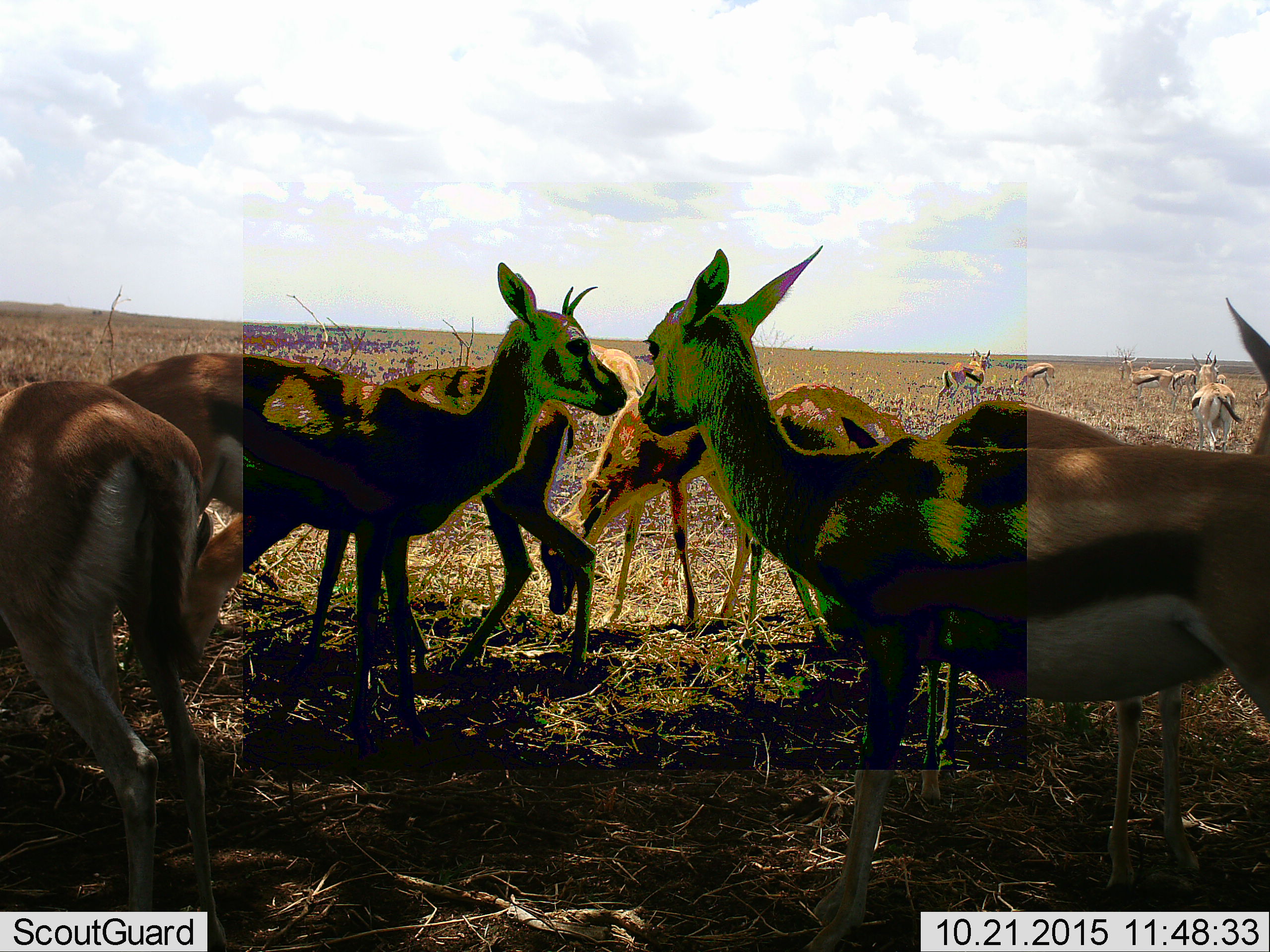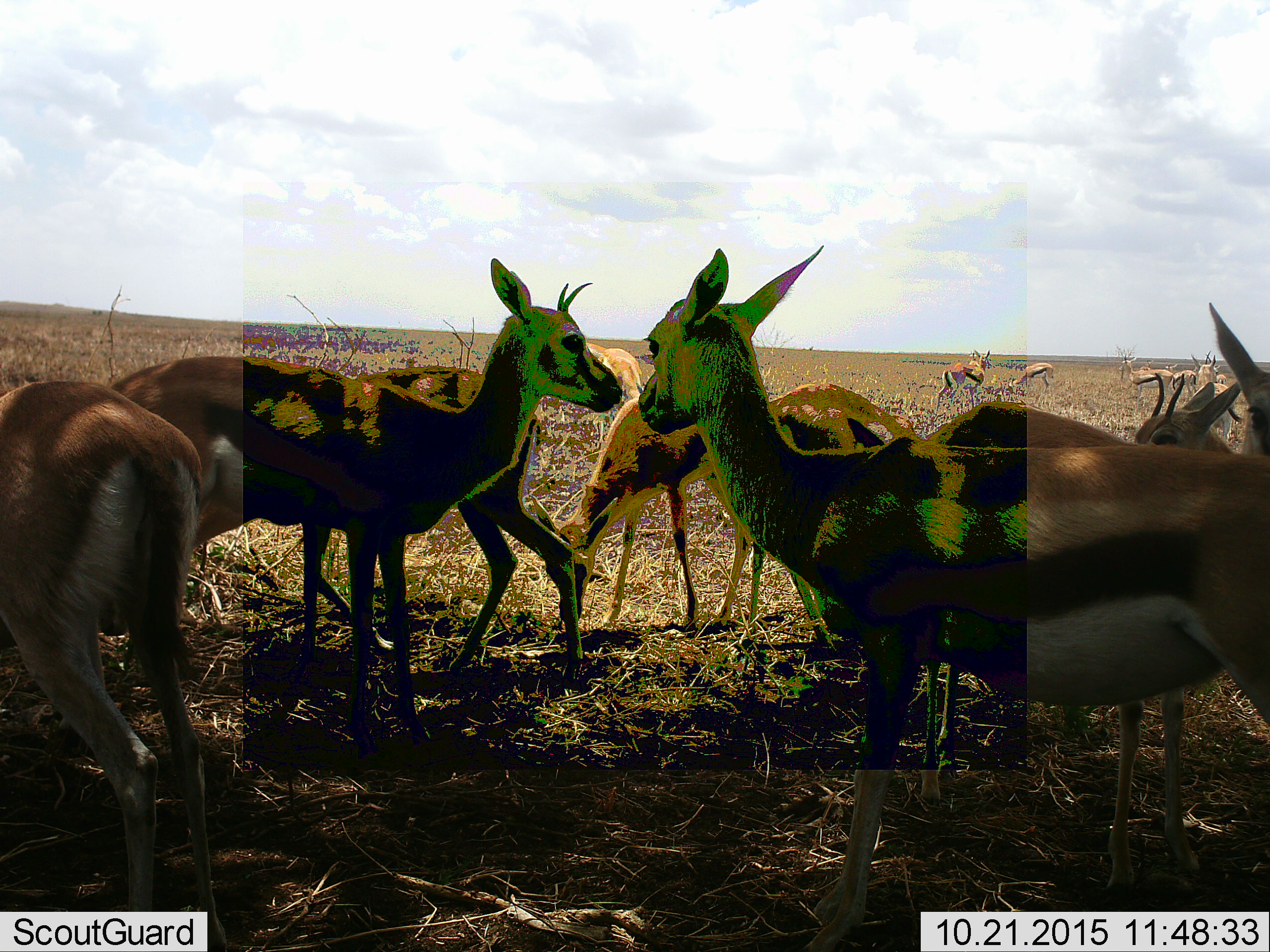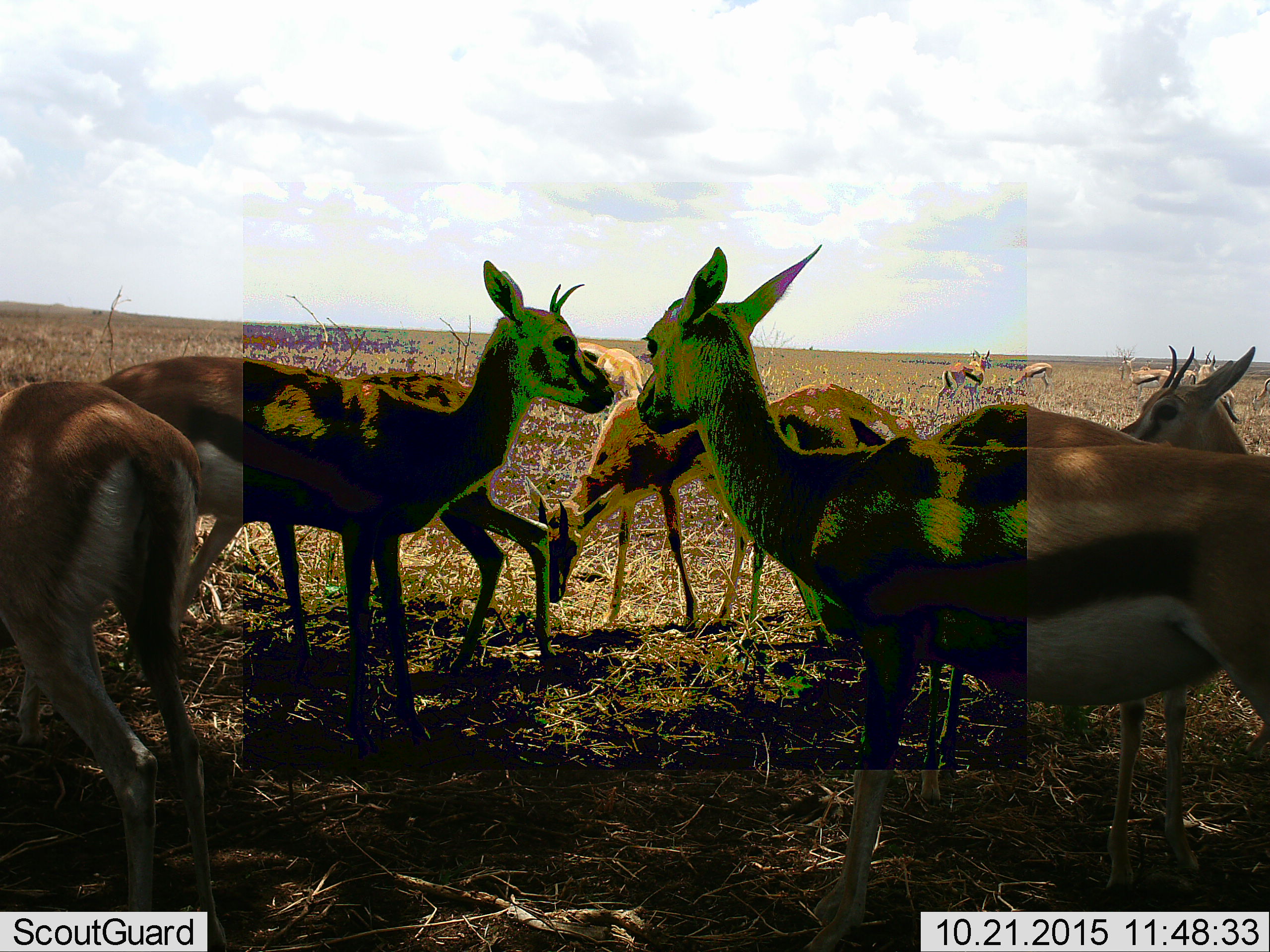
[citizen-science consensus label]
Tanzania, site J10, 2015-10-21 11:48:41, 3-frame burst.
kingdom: Animalia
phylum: Chordata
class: Mammalia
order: Artiodactyla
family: Bovidae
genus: Eudorcas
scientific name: Eudorcas thomsonii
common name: thomson's gazelle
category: gazellethomsons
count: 11-50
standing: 88%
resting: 12%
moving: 62%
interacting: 0%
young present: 25%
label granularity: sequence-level